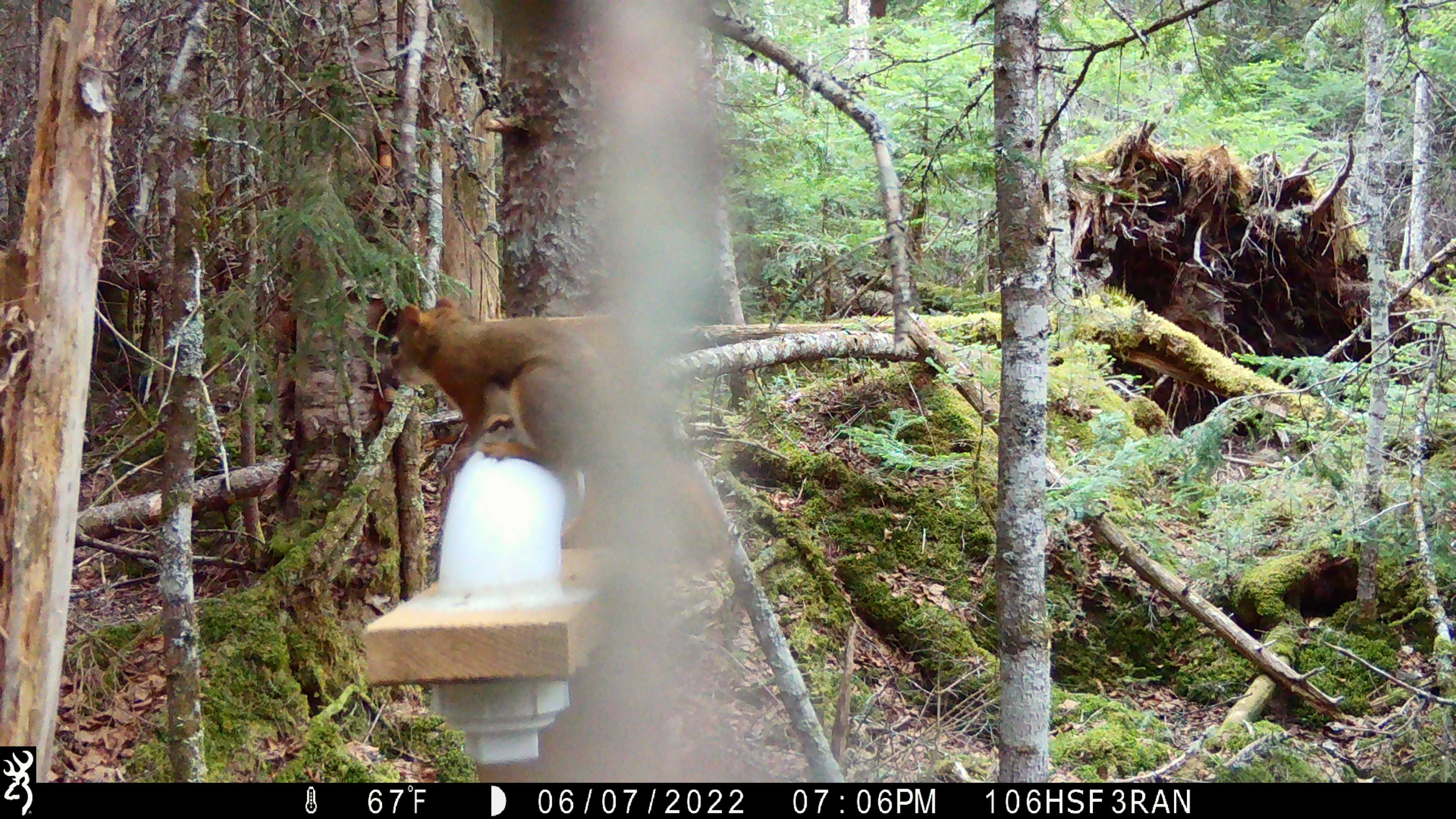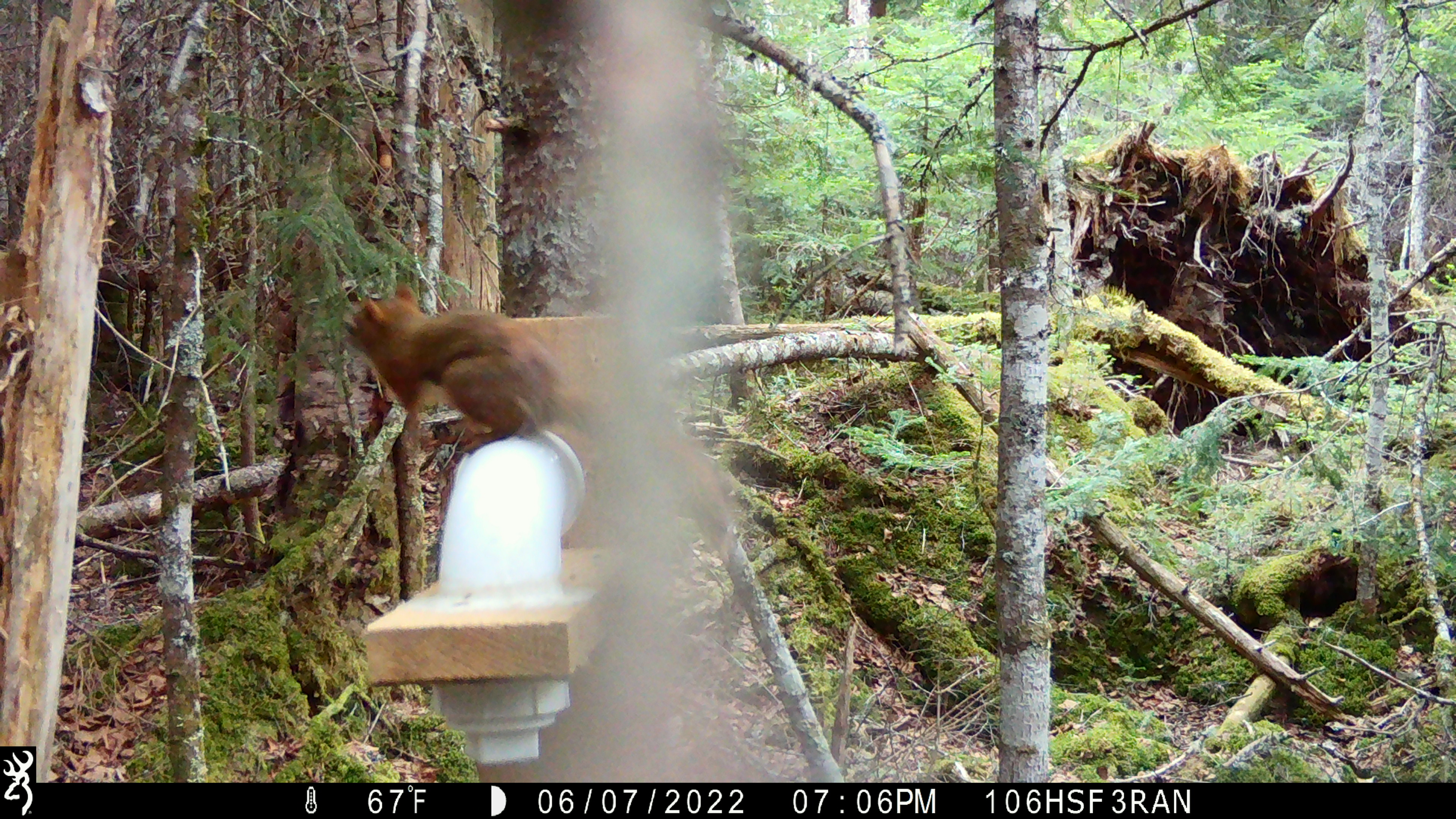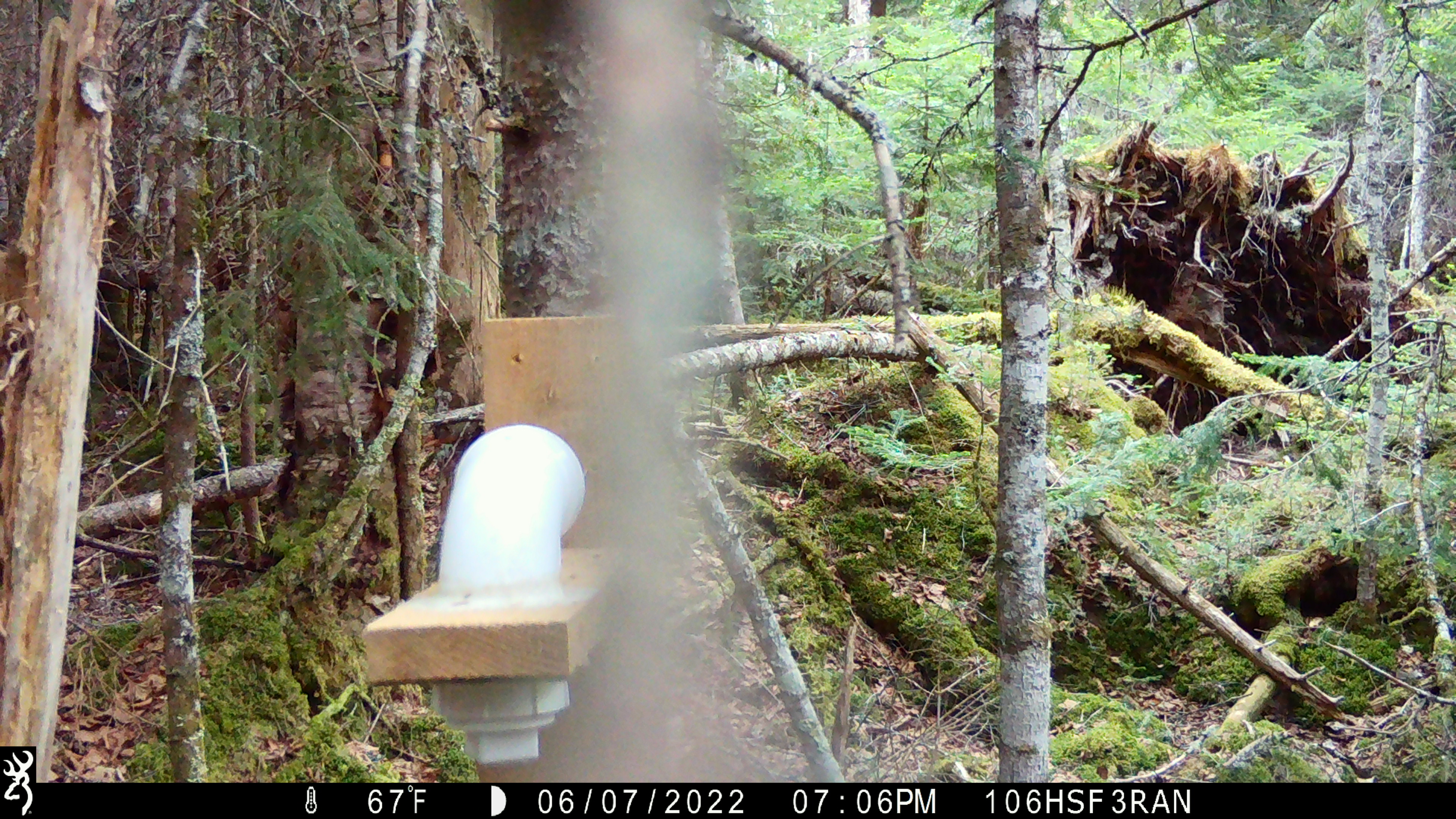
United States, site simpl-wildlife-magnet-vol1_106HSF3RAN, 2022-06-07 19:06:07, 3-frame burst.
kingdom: Animalia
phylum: Chordata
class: Mammalia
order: Rodentia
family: Sciuridae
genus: Tamiasciurus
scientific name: Tamiasciurus hudsonicus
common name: red squirrel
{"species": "red squirrel (Tamiasciurus hudsonicus)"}